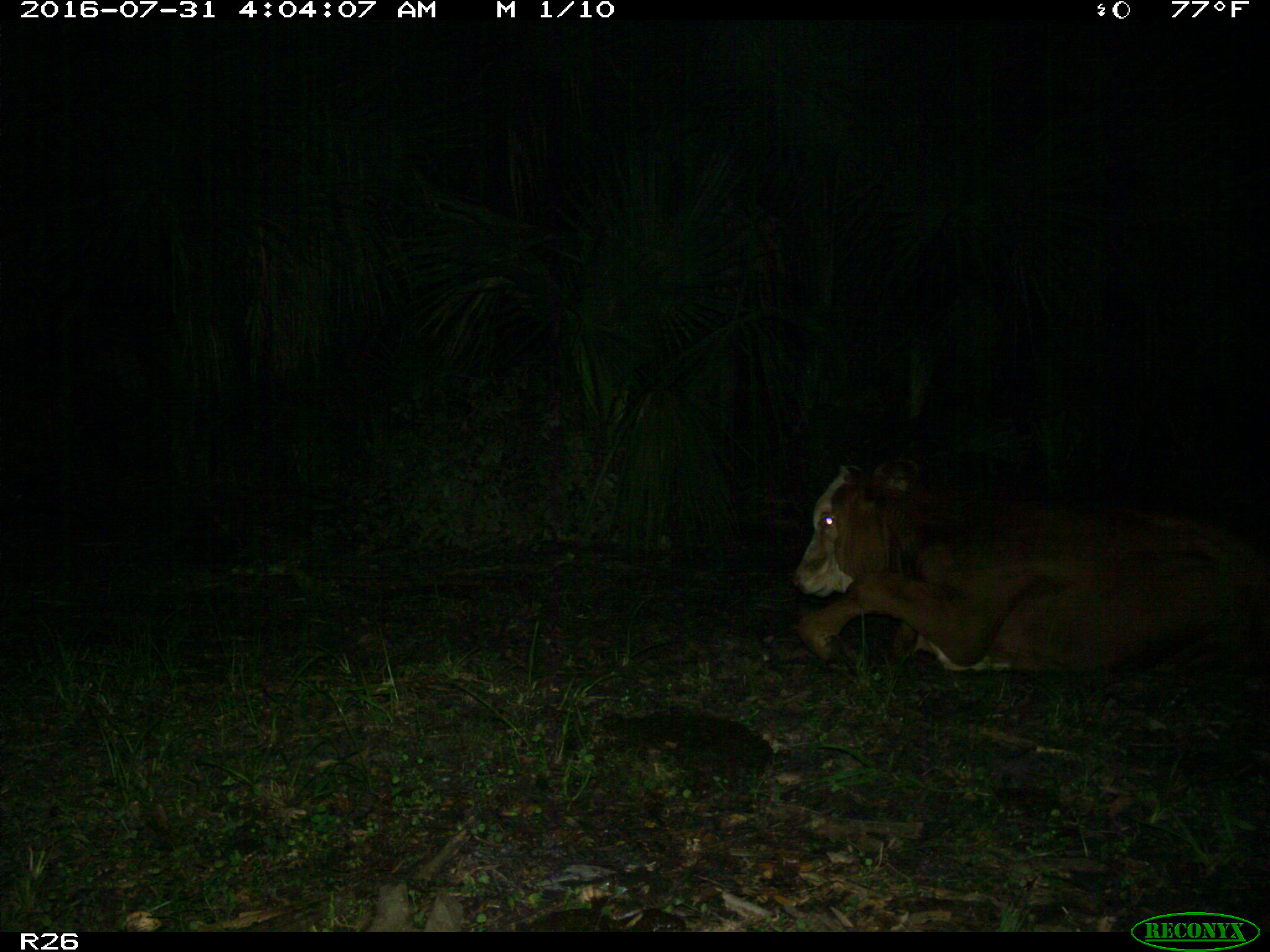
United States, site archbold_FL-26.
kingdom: Animalia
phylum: Chordata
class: Mammalia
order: Artiodactyla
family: Bovidae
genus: Bos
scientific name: Bos taurus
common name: domestic cow